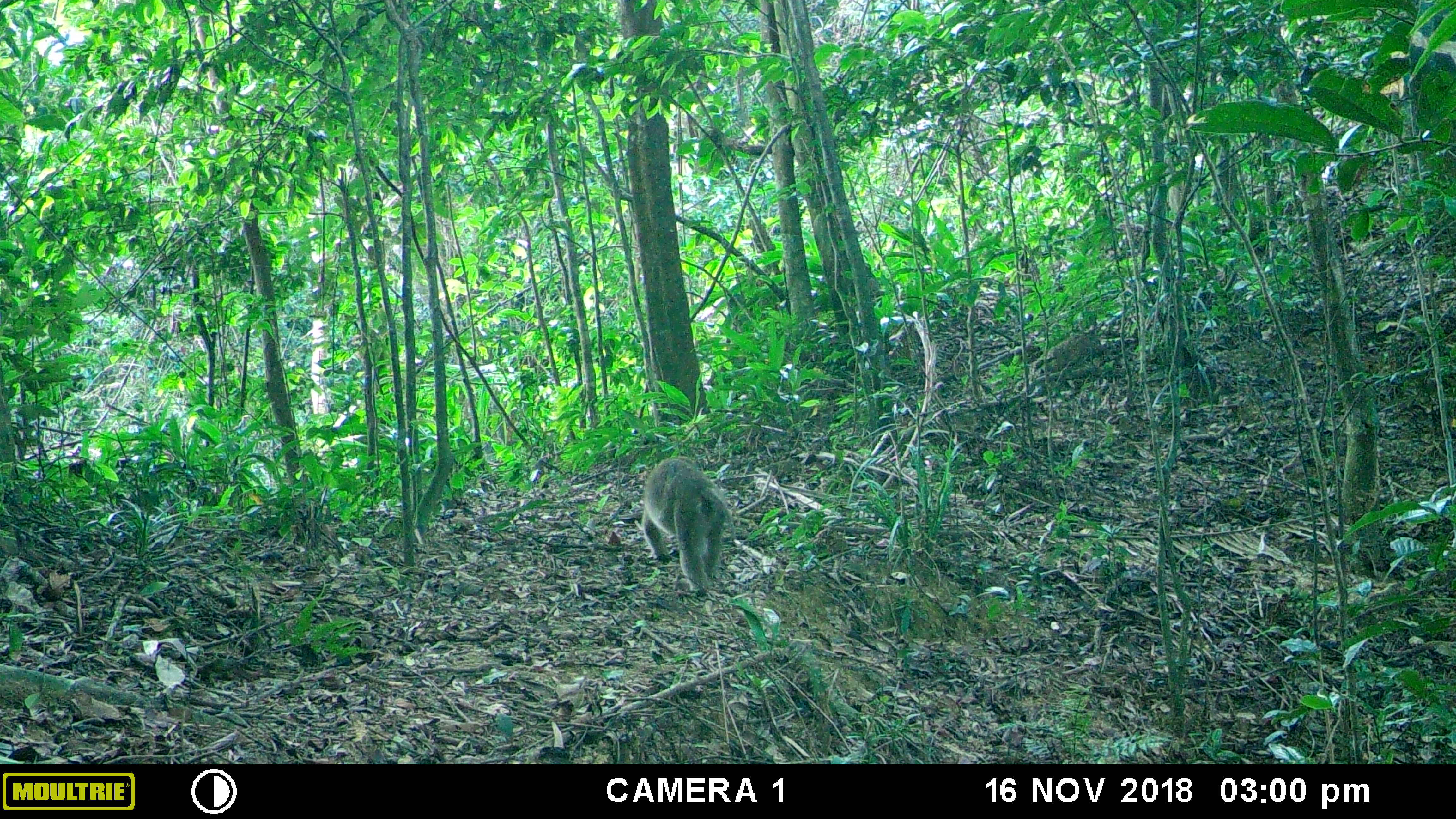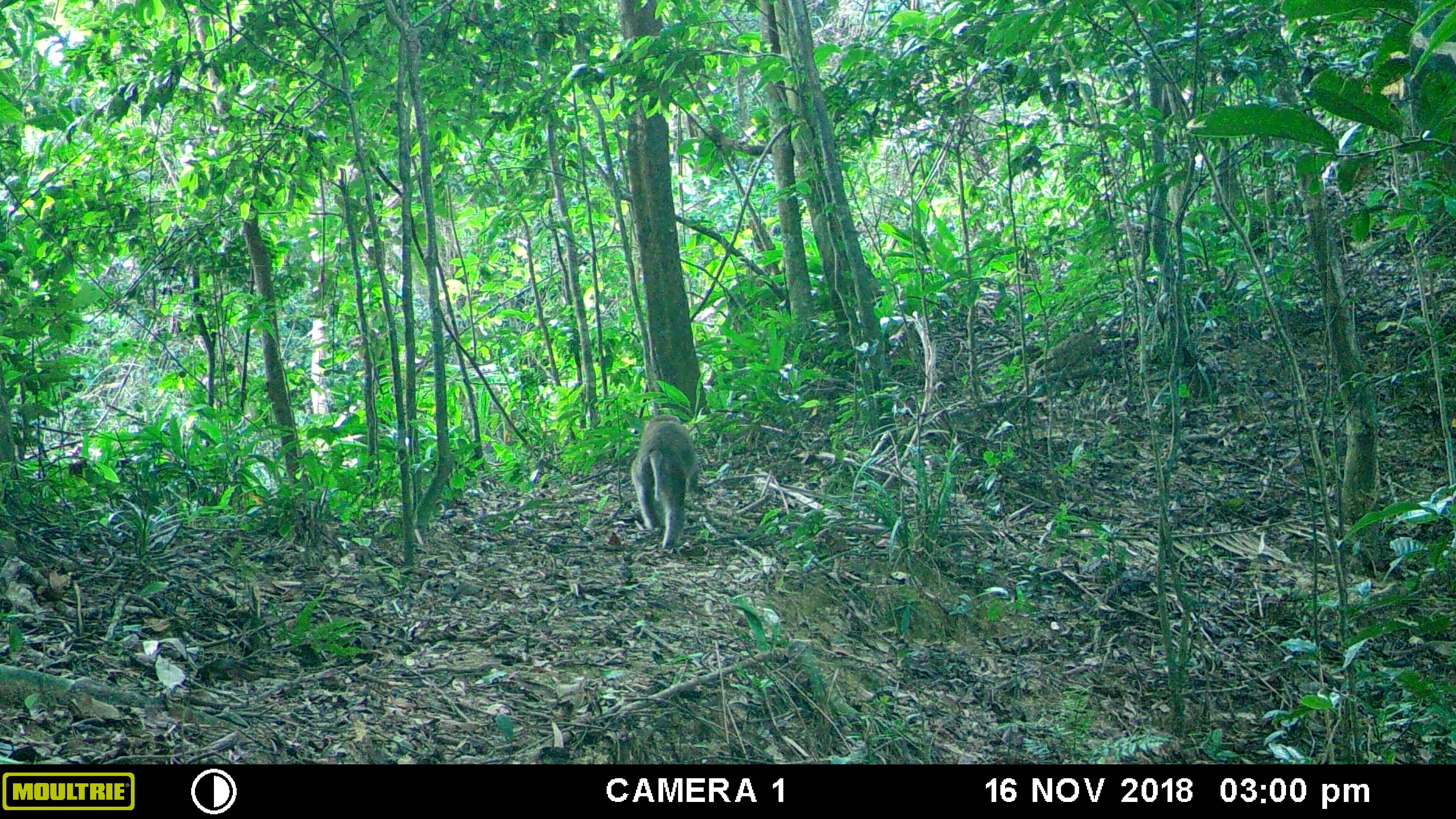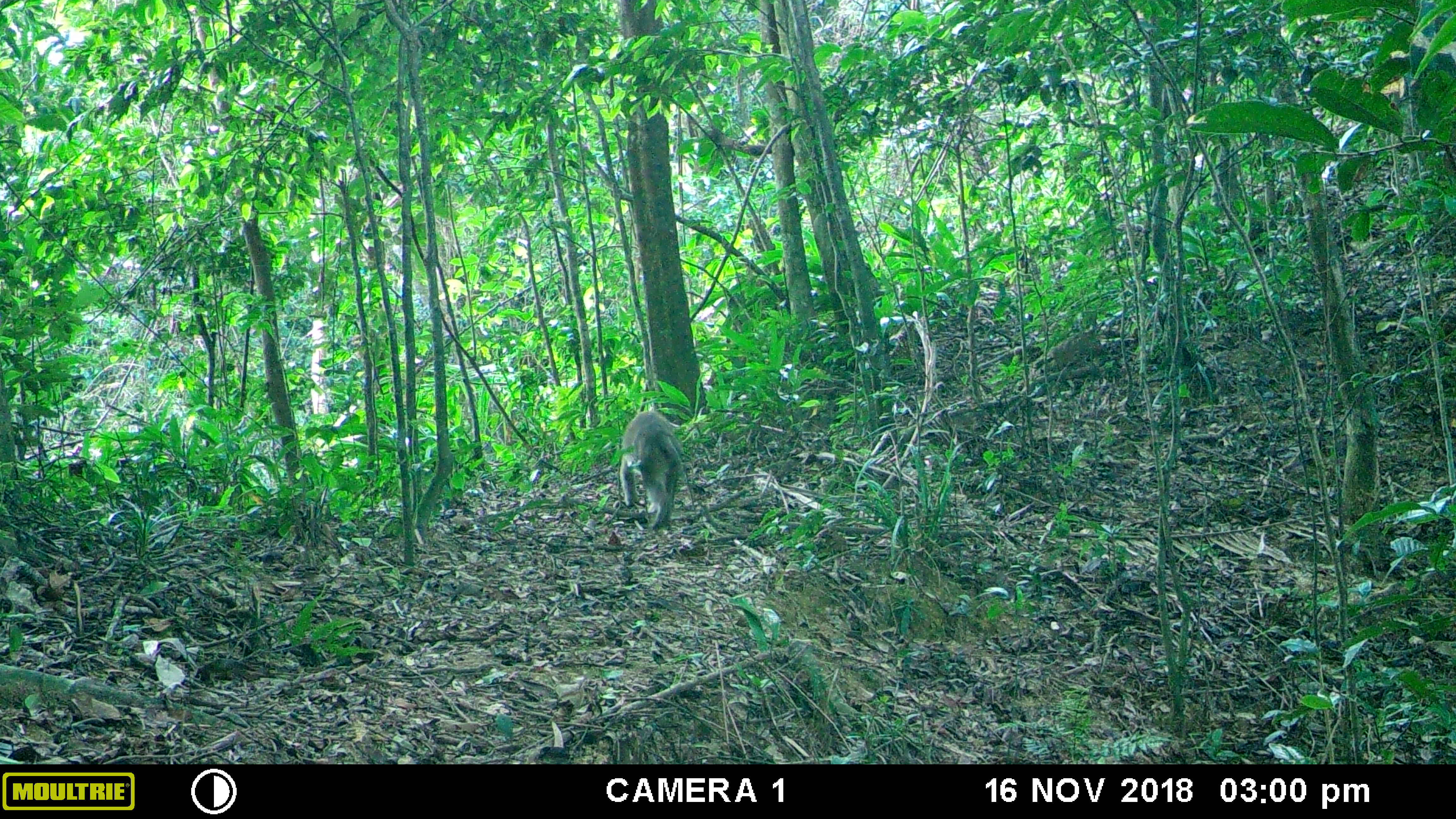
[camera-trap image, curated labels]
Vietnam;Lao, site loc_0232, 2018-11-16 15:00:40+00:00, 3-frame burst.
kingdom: Animalia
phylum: Chordata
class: Mammalia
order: Primates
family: Cercopithecidae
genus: Macaca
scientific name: Macaca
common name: macaques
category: assam or rhesus macaque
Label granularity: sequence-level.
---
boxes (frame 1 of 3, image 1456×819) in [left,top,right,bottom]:
assam or rhesus macaque: [642,456,736,597]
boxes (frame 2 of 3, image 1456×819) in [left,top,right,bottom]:
assam or rhesus macaque: [630,413,699,548]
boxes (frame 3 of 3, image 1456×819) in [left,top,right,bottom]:
assam or rhesus macaque: [618,410,684,529]